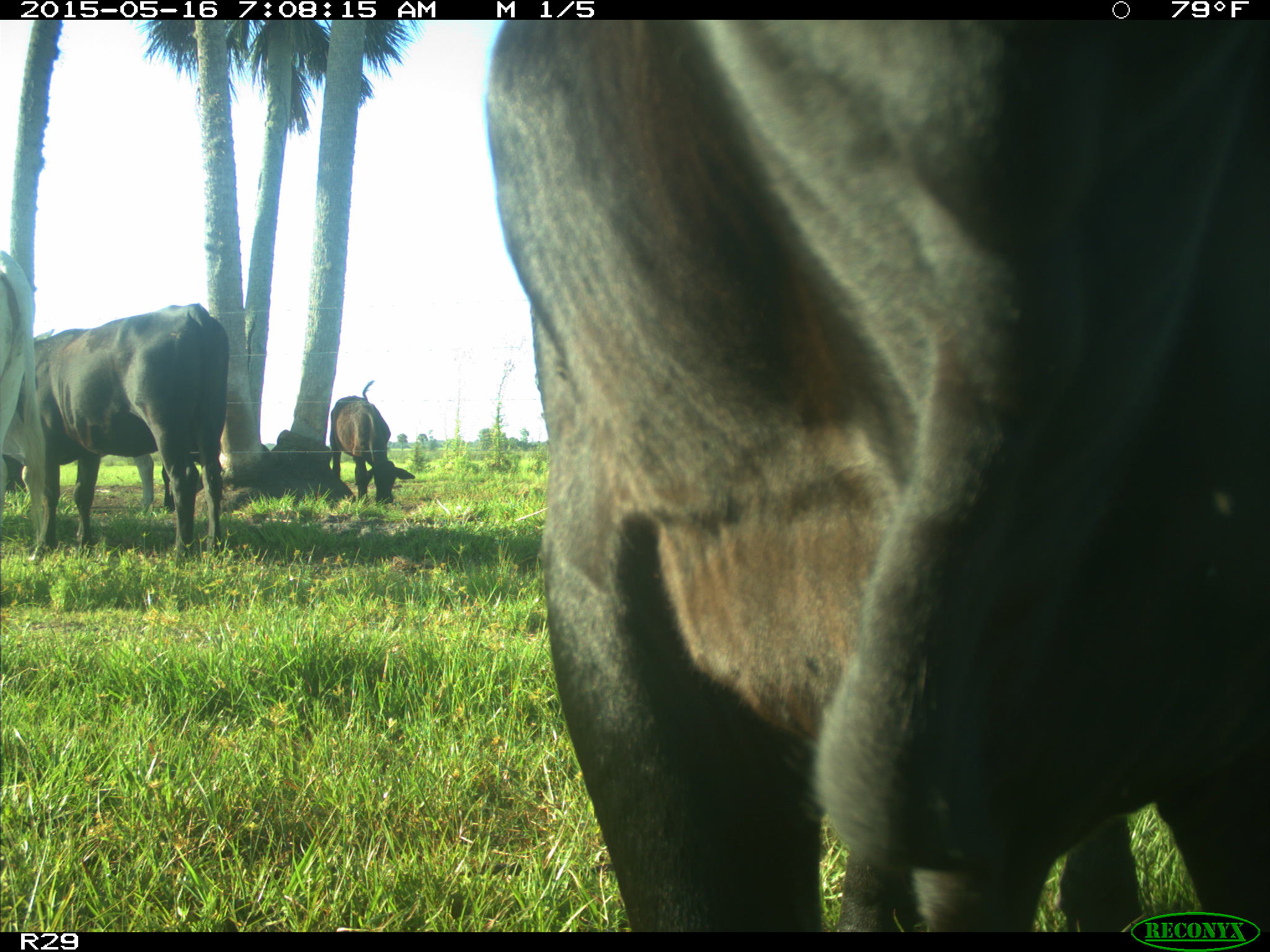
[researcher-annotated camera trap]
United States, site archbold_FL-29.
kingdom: Animalia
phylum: Chordata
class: Mammalia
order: Artiodactyla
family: Bovidae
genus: Bos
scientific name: Bos taurus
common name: domestic cow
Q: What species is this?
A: Bos taurus (domestic cow).